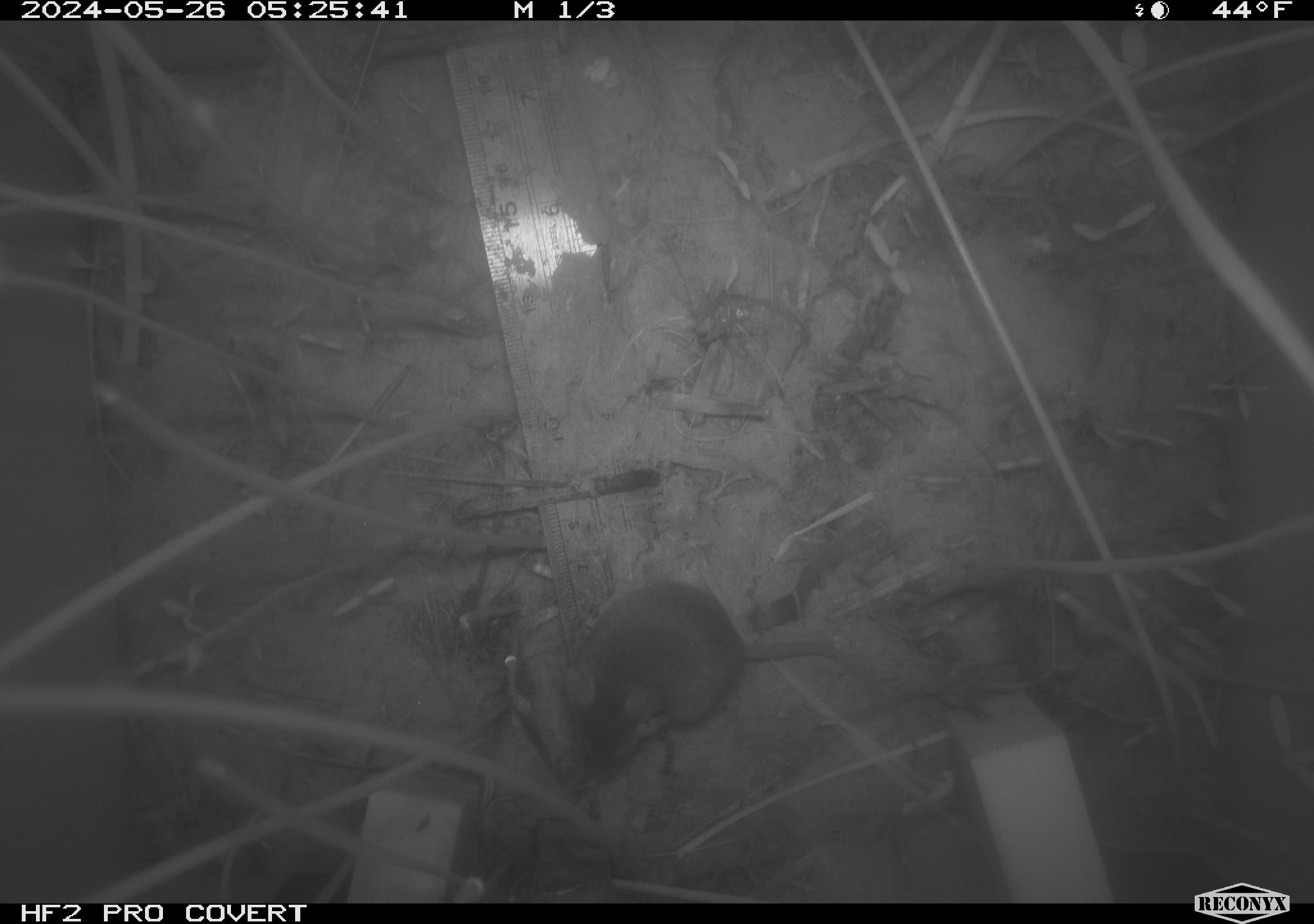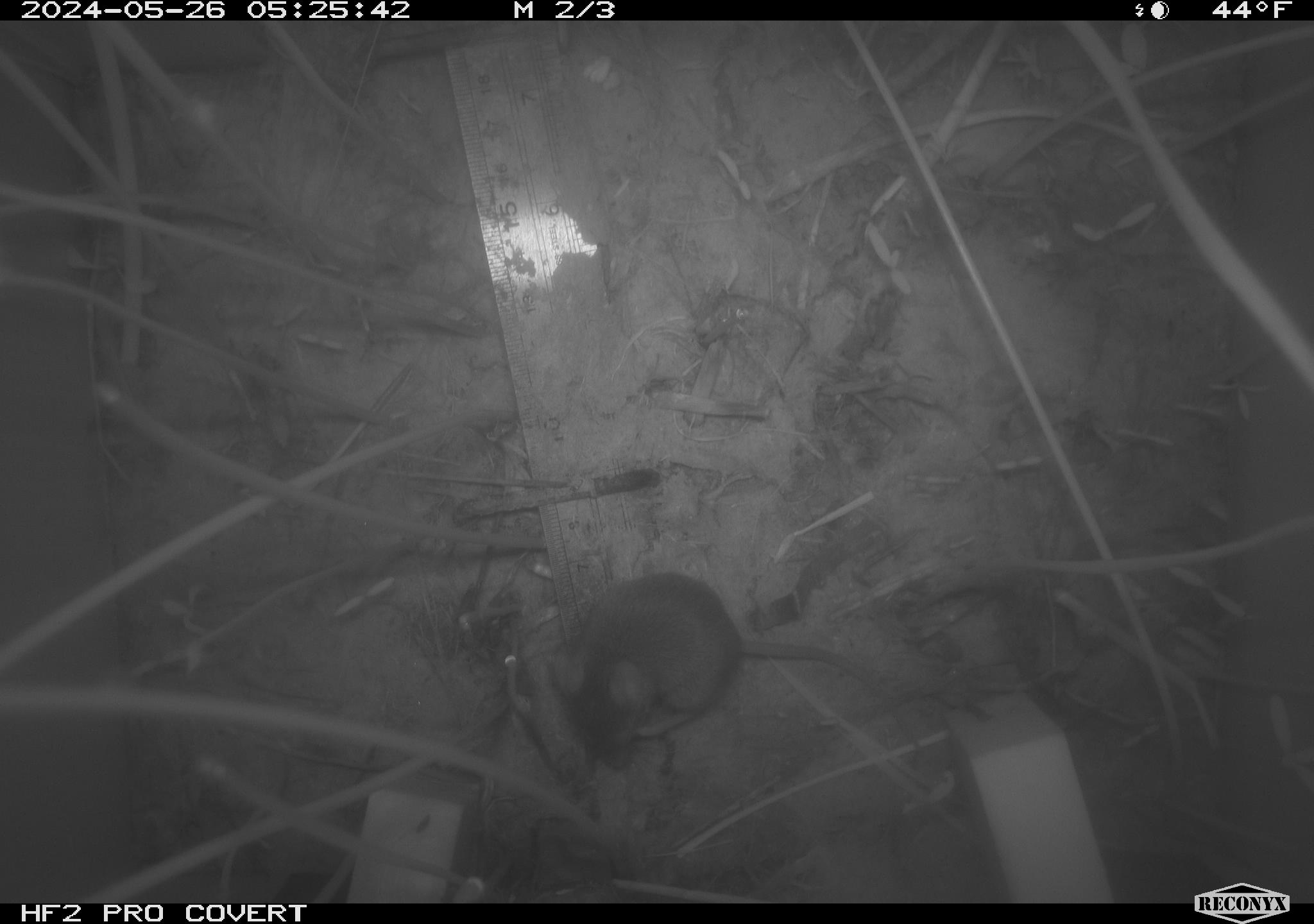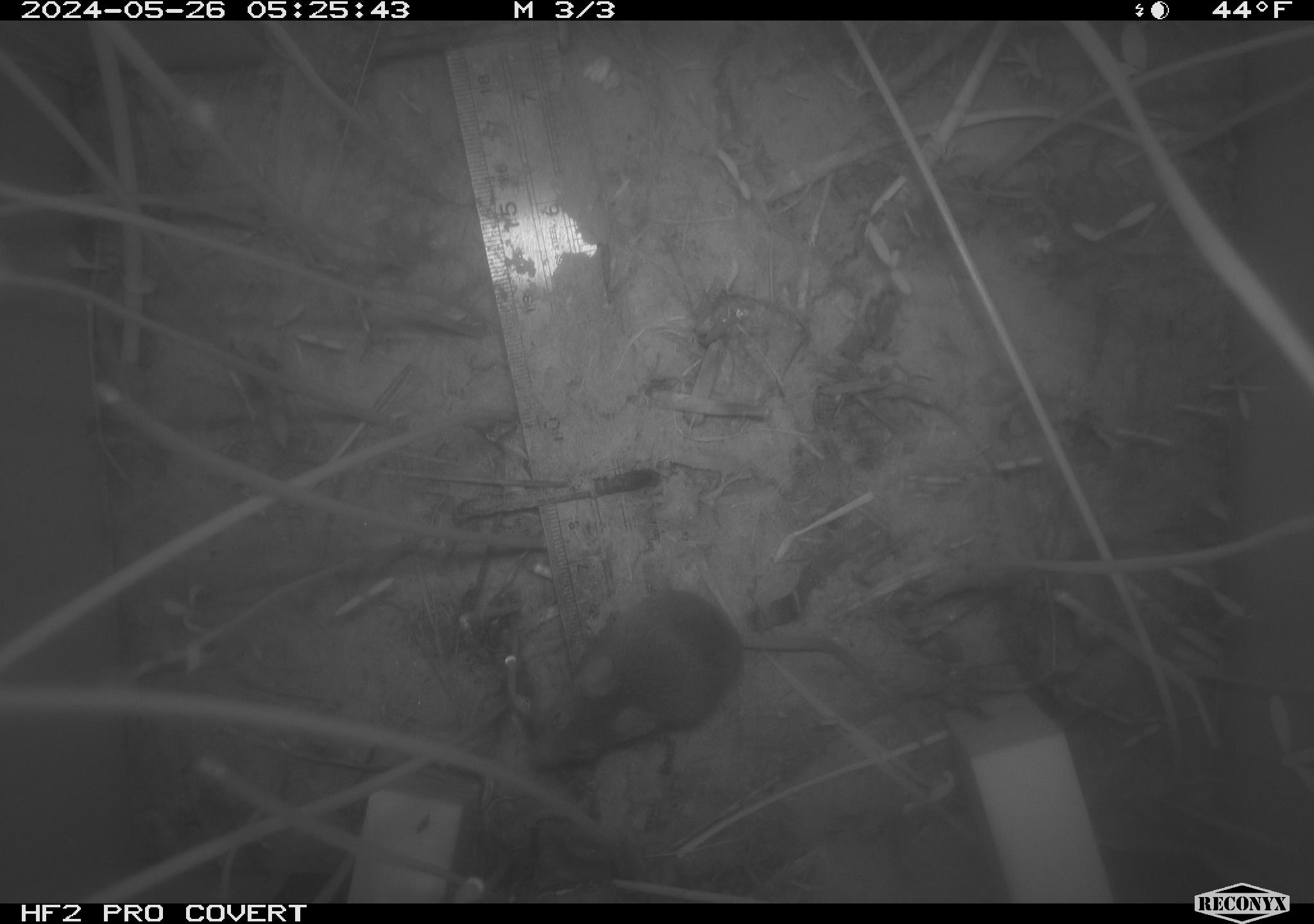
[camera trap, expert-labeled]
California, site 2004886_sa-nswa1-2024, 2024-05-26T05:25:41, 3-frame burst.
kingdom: Animalia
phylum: Chordata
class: Mammalia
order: Rodentia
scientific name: Rodentia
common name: rodent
Rodent (Rodentia).